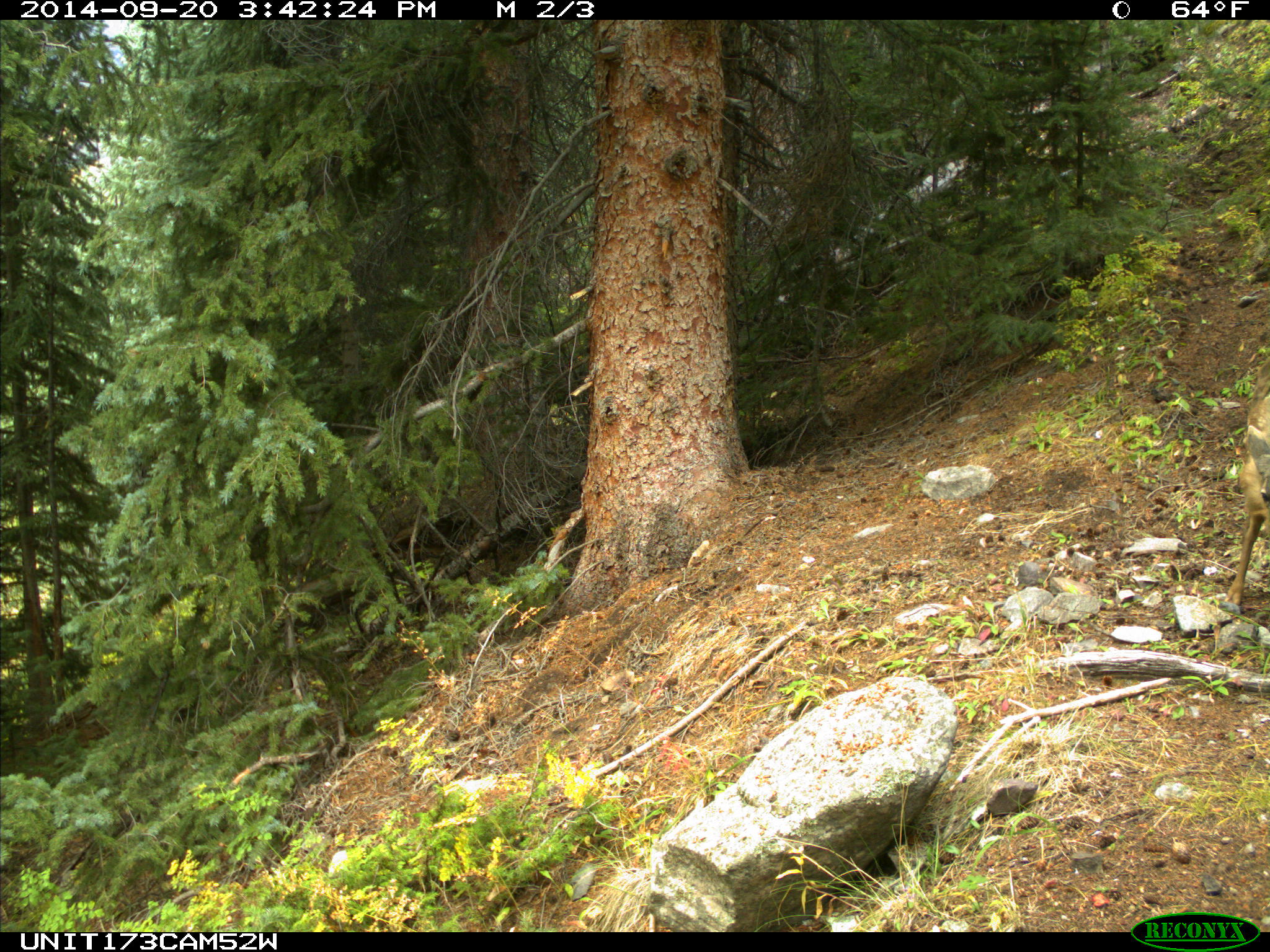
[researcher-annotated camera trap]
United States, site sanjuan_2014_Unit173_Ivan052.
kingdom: Animalia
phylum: Chordata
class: Mammalia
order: Artiodactyla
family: Cervidae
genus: Odocoileus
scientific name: Odocoileus hemionus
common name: mule deer